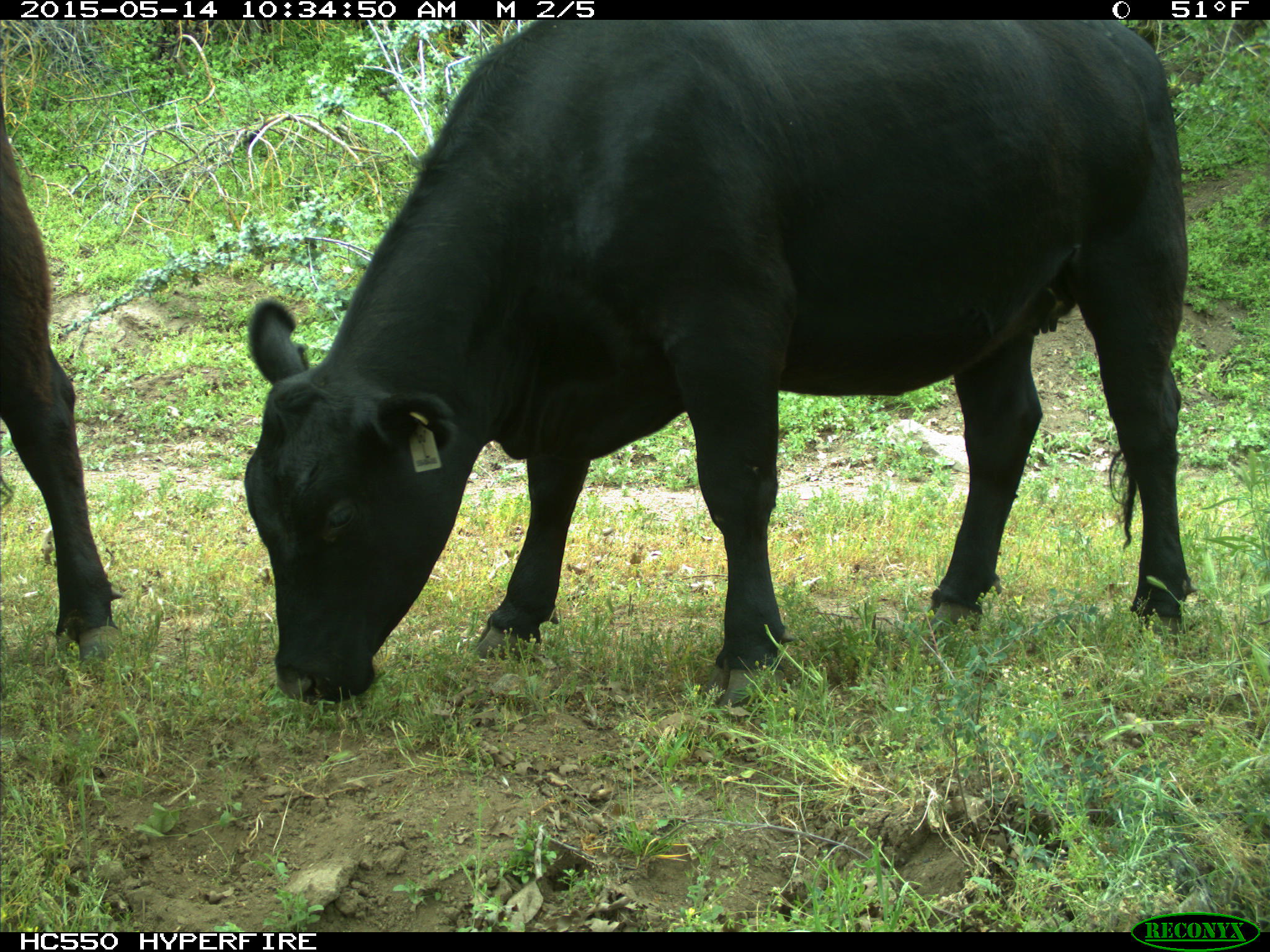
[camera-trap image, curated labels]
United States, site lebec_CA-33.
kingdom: Animalia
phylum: Chordata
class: Mammalia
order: Artiodactyla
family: Bovidae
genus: Bos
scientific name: Bos taurus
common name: domestic cow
Bos taurus (domestic cow).